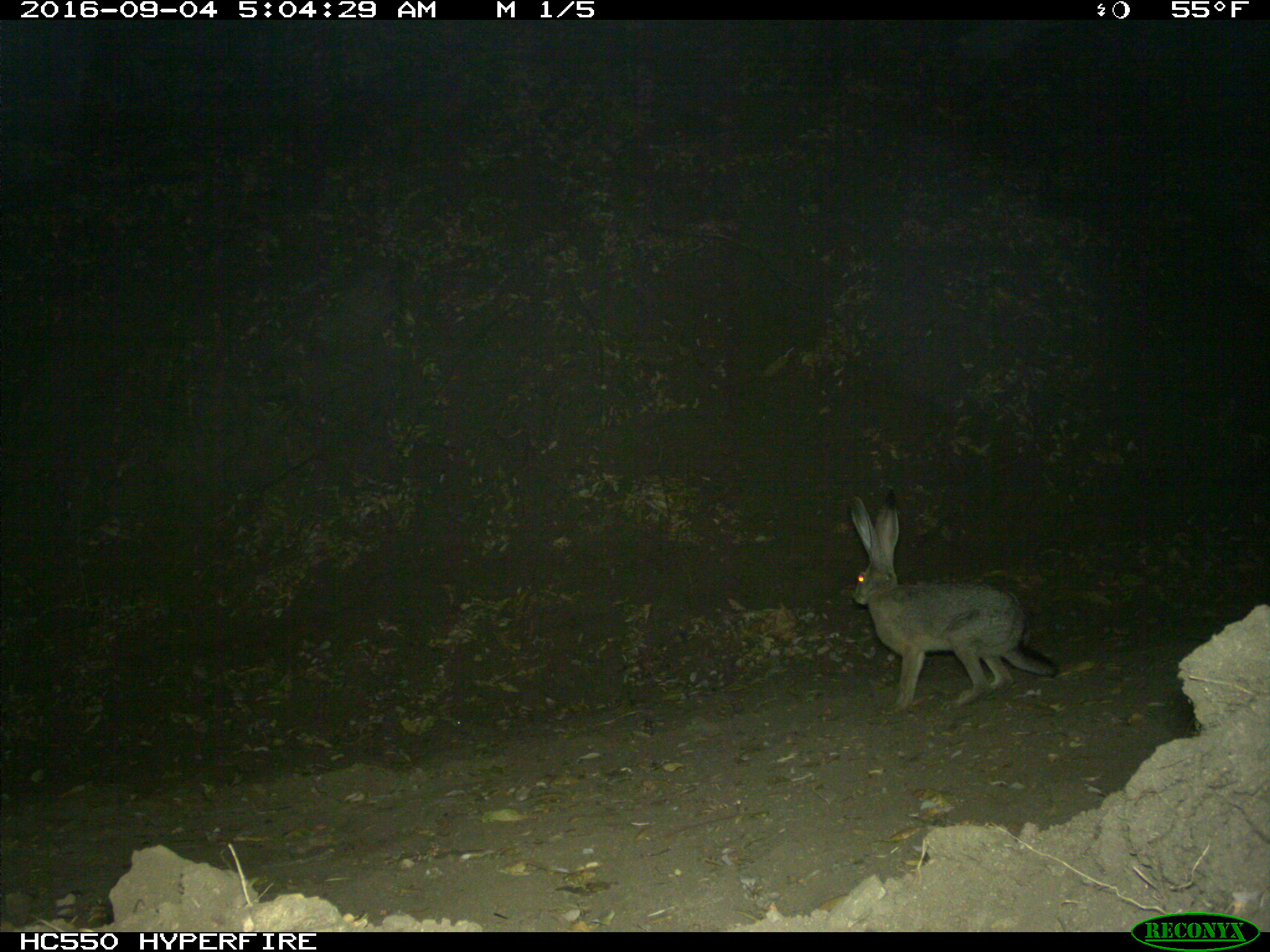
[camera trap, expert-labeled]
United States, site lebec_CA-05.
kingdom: Animalia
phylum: Chordata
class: Mammalia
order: Lagomorpha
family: Leporidae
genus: Lepus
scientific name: Lepus californicus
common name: black-tailed jackrabbit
Lepus californicus (black-tailed jackrabbit).